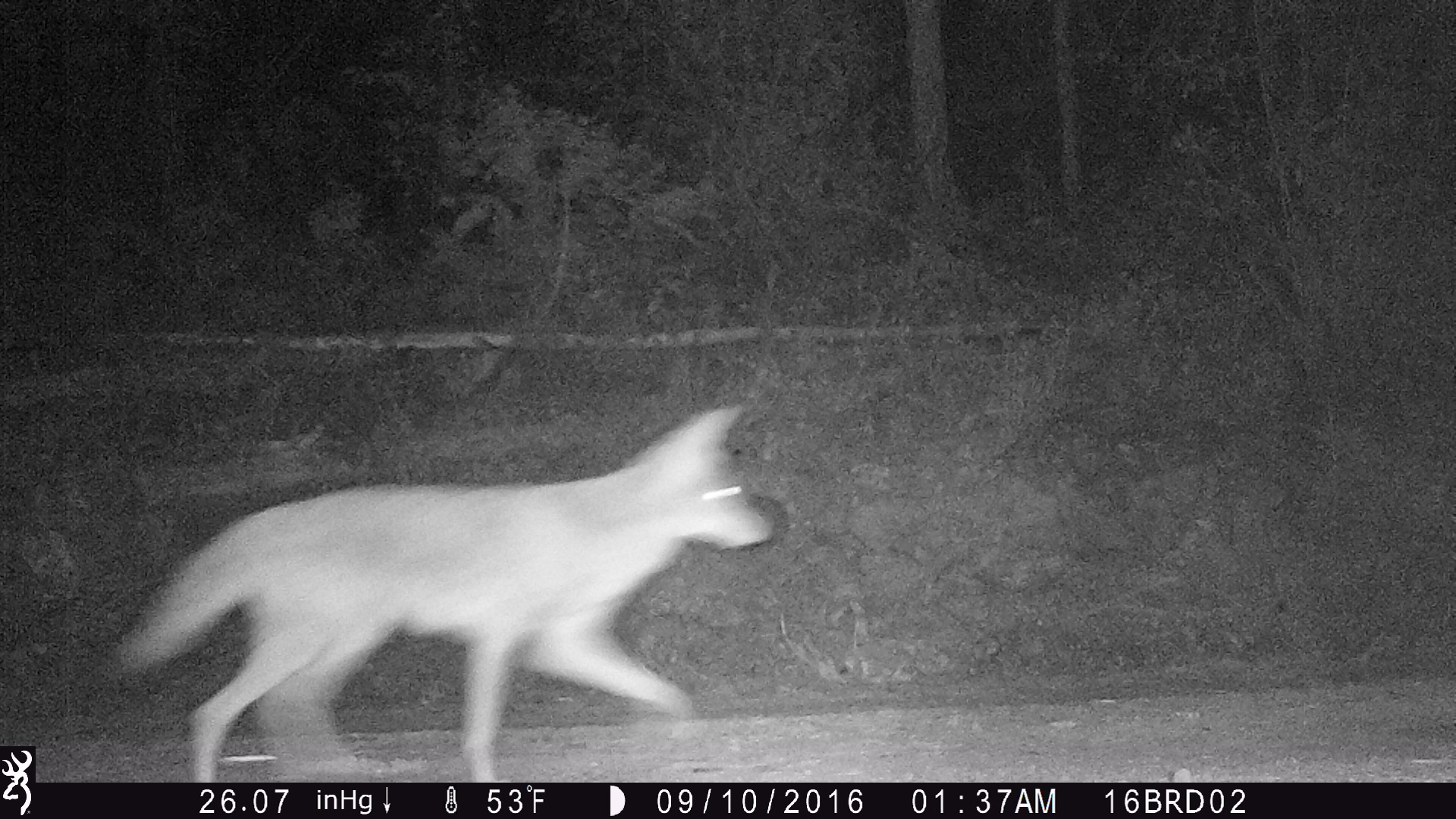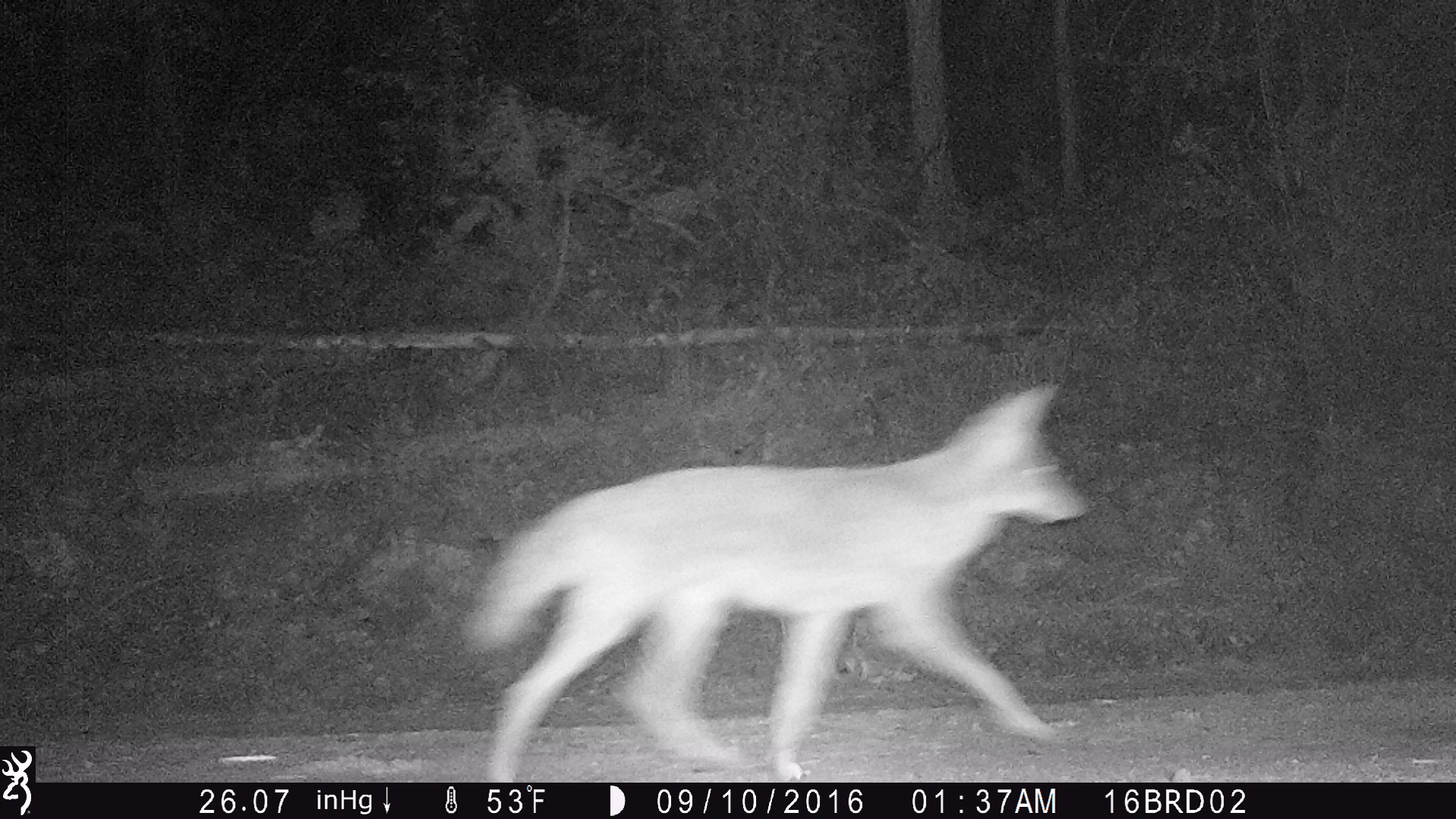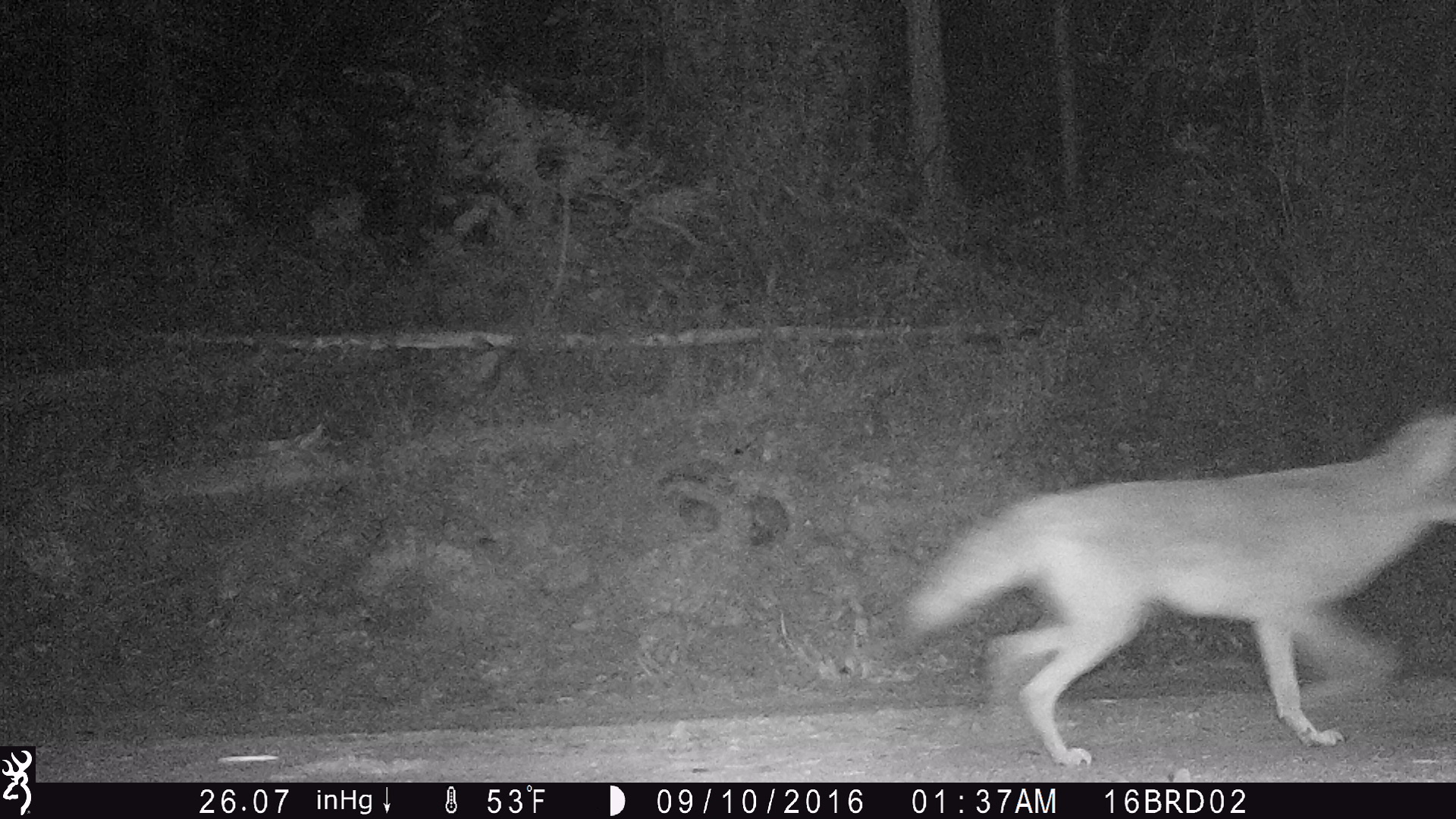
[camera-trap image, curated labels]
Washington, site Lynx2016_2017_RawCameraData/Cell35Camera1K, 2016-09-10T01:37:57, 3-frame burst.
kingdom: Animalia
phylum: Chordata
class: Mammalia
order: Carnivora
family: Canidae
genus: Canis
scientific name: Canis latrans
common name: coyote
Canis latrans (coyote). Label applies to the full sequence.